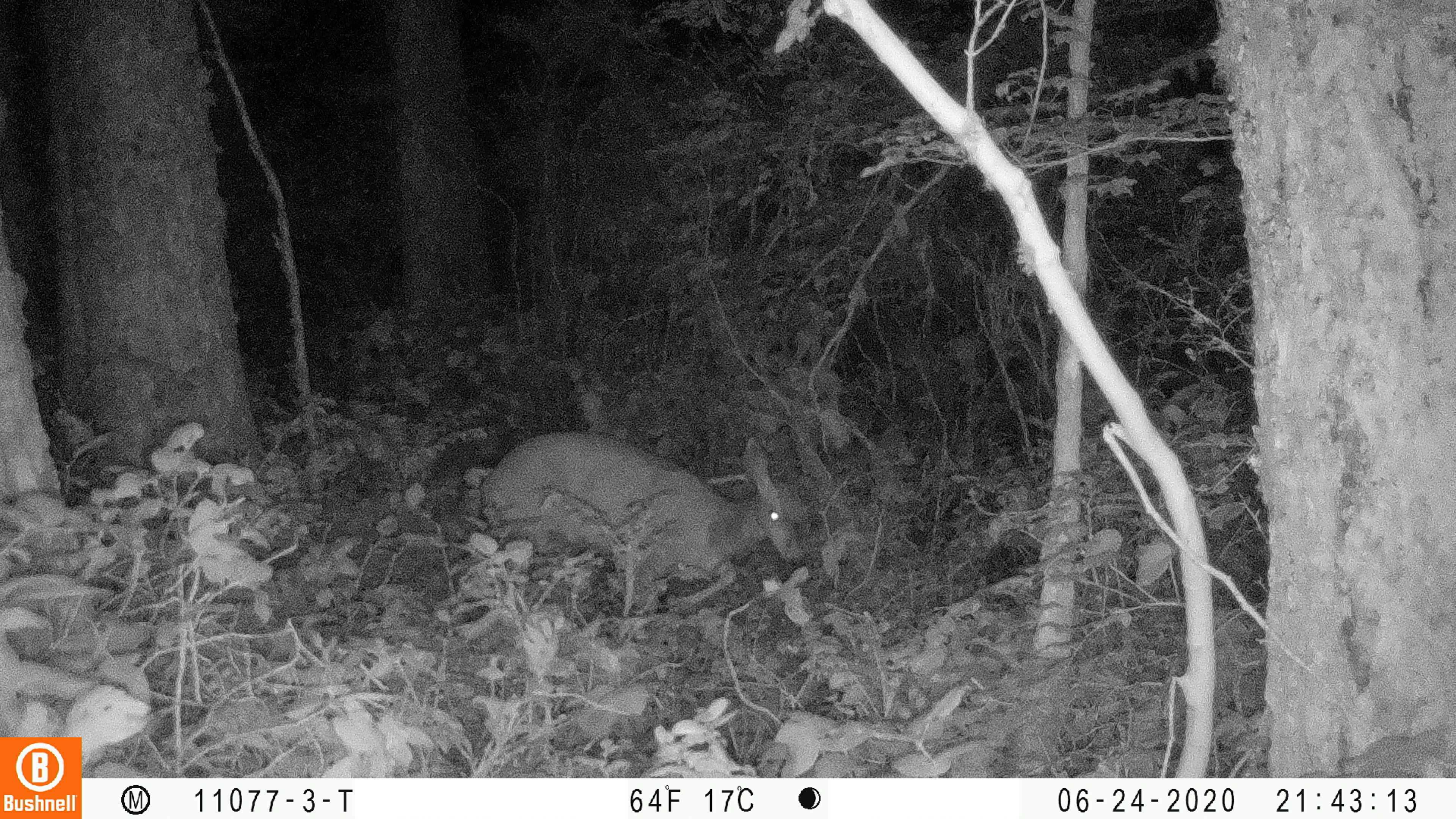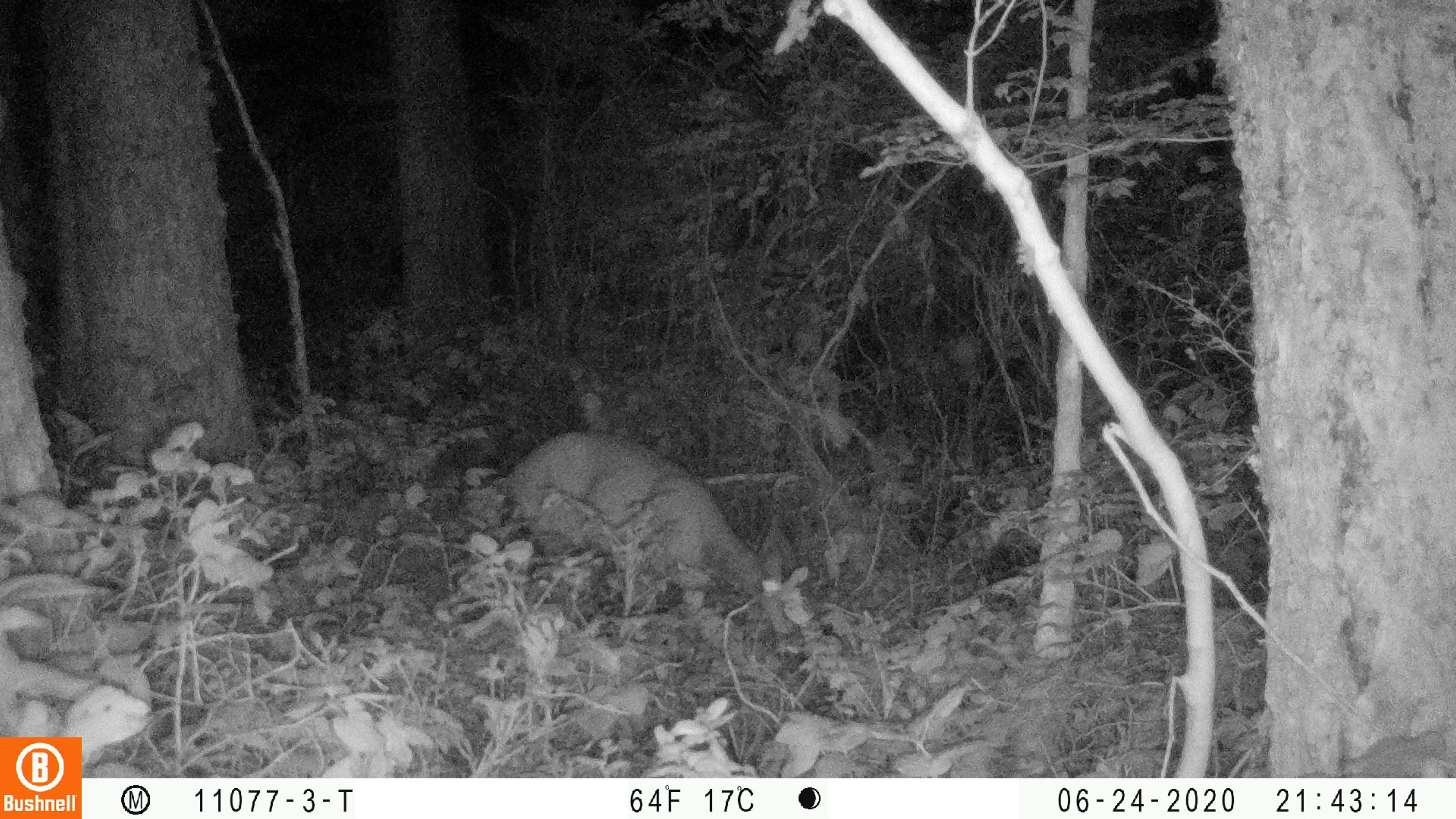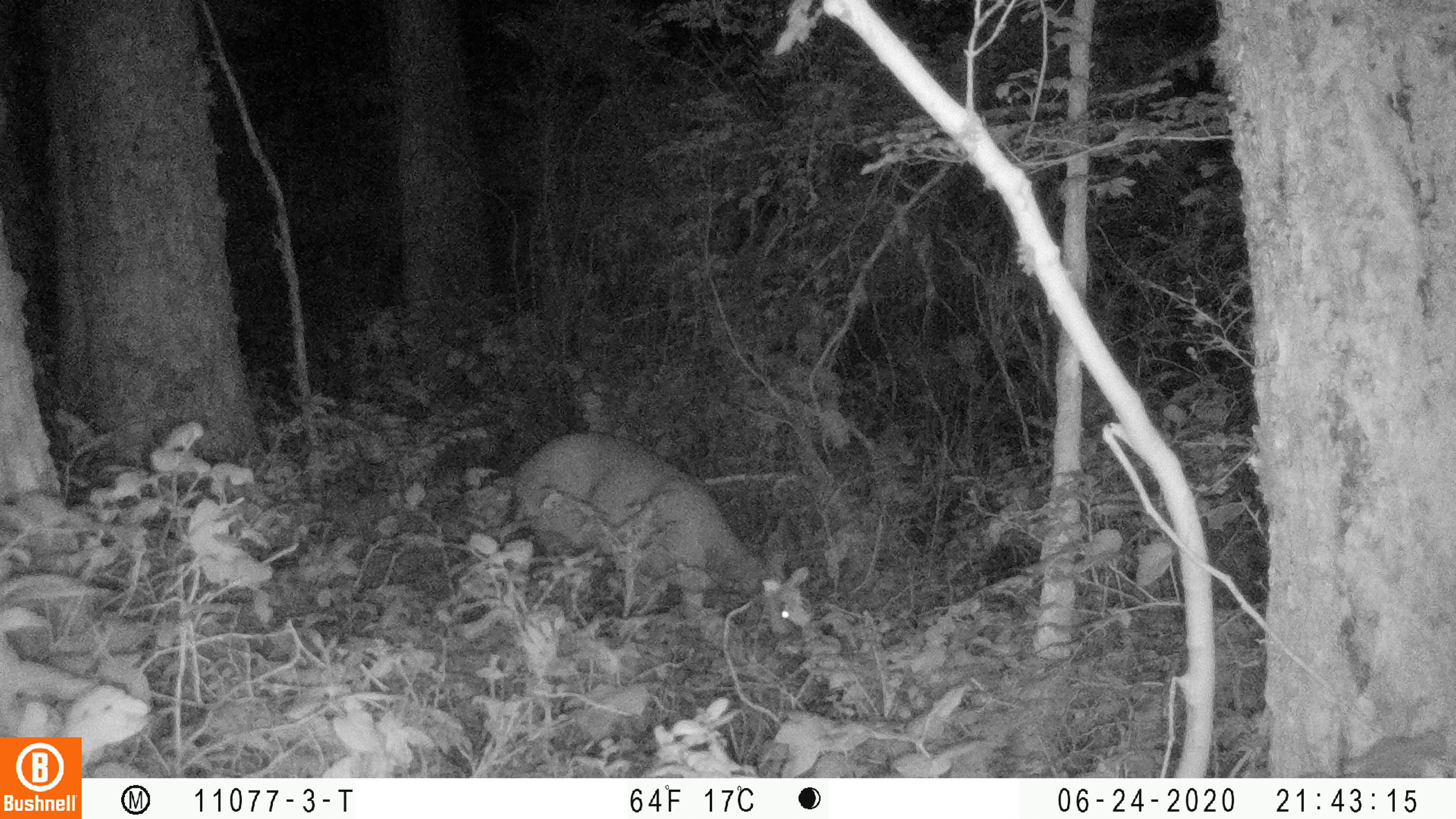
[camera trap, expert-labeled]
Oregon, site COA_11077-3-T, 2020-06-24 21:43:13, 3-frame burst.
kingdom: Animalia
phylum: Chordata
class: Mammalia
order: Artiodactyla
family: Cervidae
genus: Odocoileus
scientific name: Odocoileus hemionus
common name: black-tailed deer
Black-tailed deer (Odocoileus hemionus).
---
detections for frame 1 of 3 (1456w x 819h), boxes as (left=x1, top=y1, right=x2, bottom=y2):
black-tailed deer: (left=467, top=412, right=821, bottom=611)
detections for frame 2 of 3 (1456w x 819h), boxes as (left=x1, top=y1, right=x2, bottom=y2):
black-tailed deer: (left=495, top=425, right=804, bottom=643)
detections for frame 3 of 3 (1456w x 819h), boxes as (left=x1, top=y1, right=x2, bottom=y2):
black-tailed deer: (left=499, top=423, right=800, bottom=649)